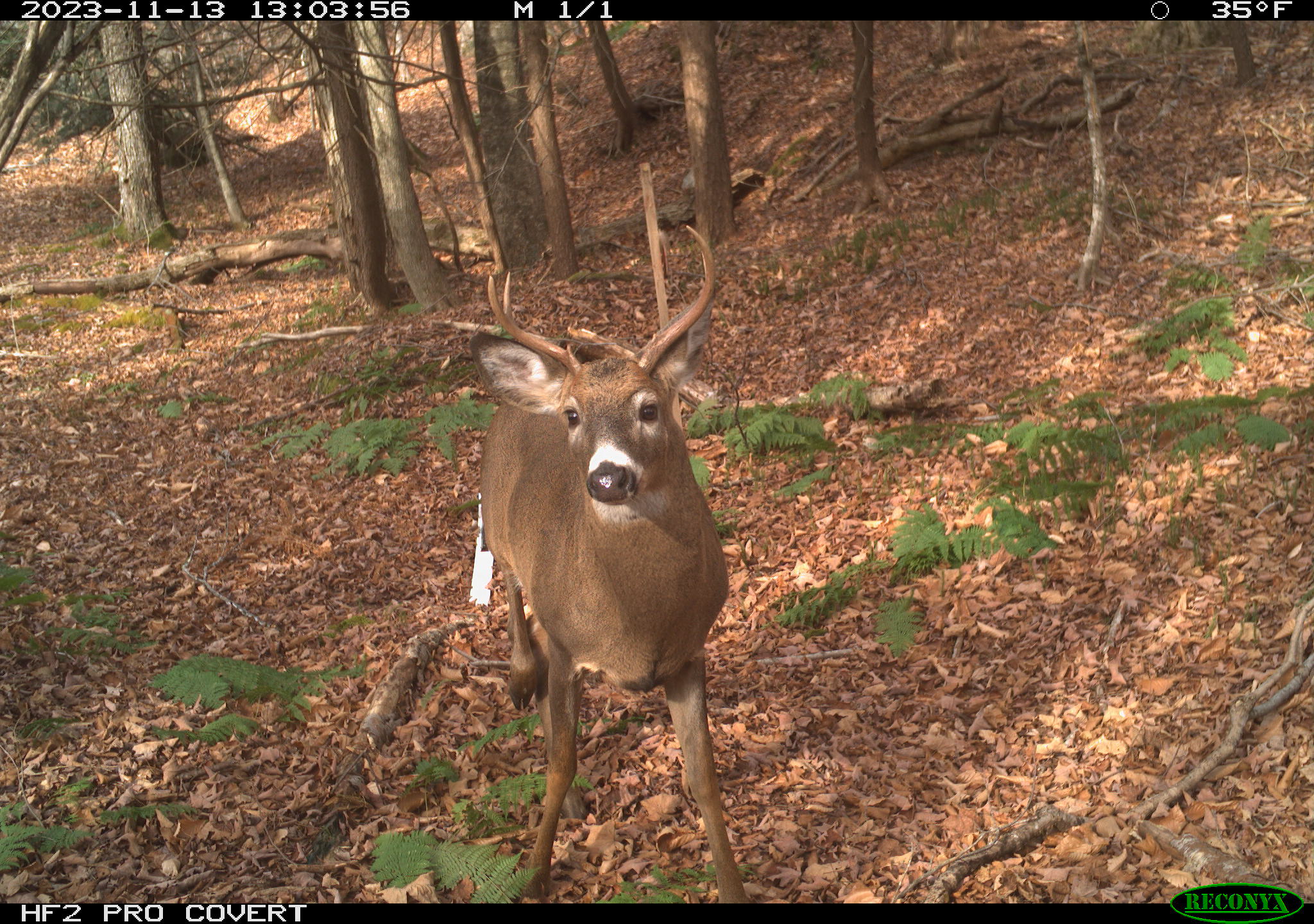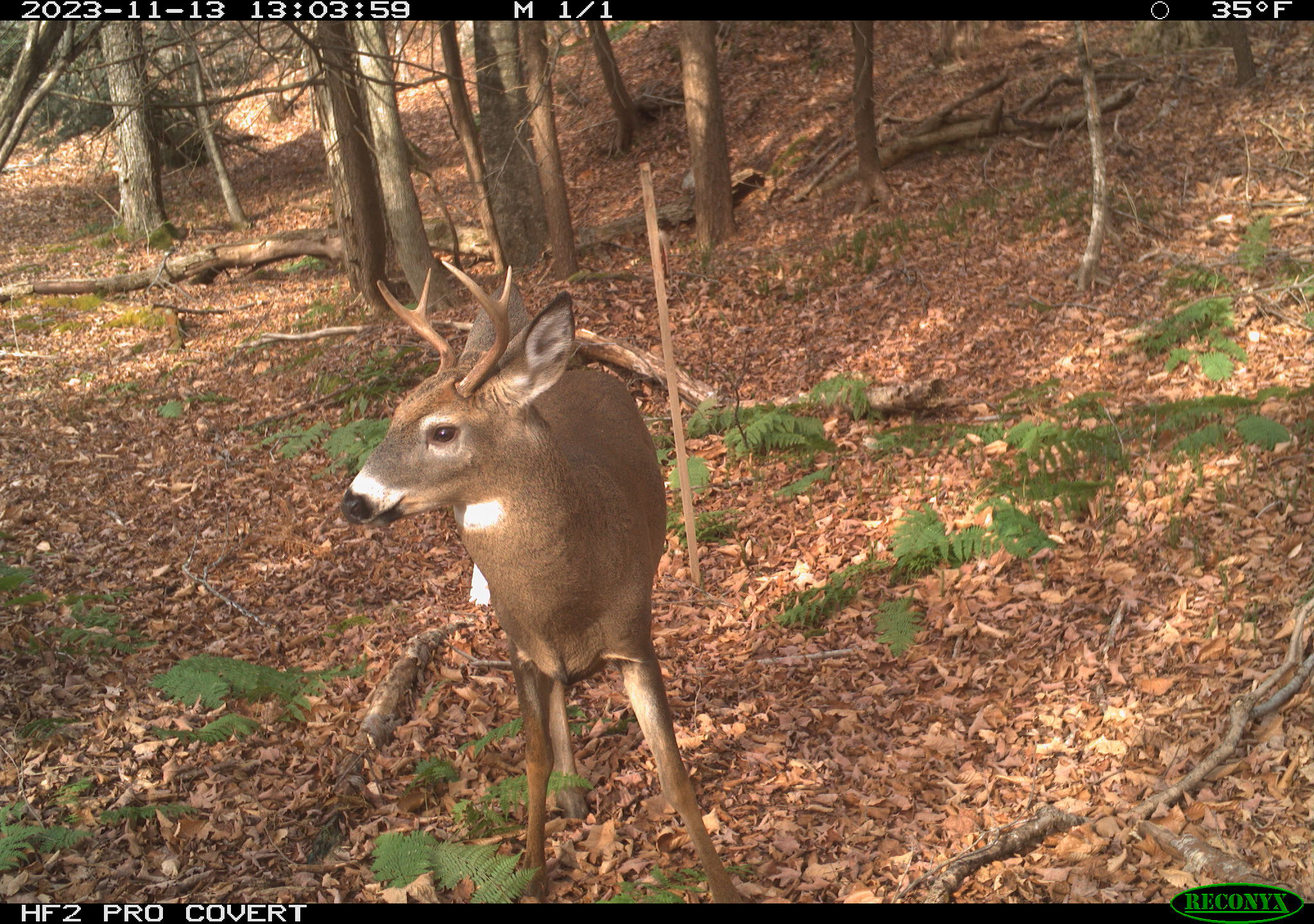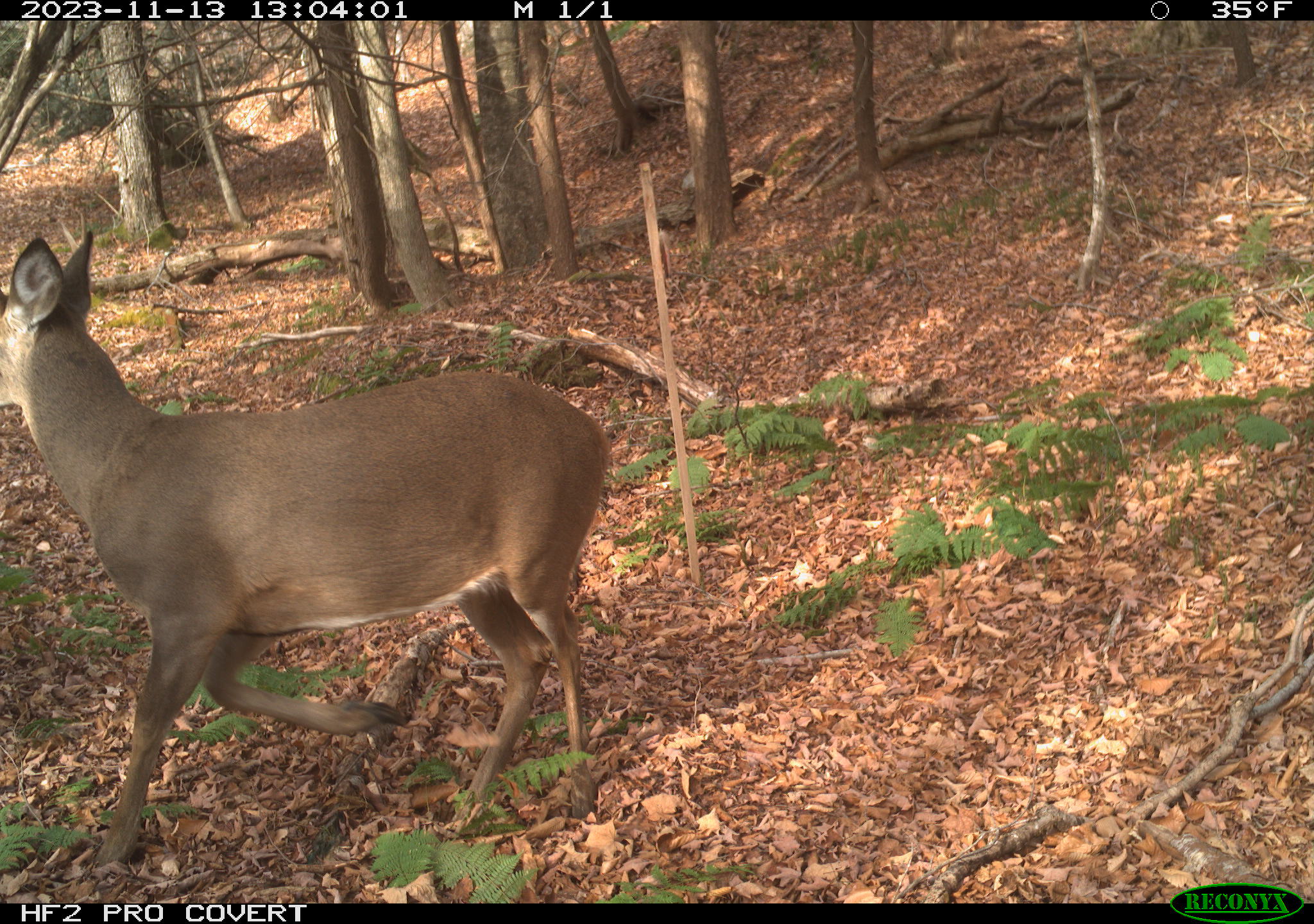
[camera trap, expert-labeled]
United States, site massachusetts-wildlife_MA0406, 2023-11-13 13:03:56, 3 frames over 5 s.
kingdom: Animalia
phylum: Chordata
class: Mammalia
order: Artiodactyla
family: Cervidae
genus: Odocoileus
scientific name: Odocoileus virginianus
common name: white-tailed deer